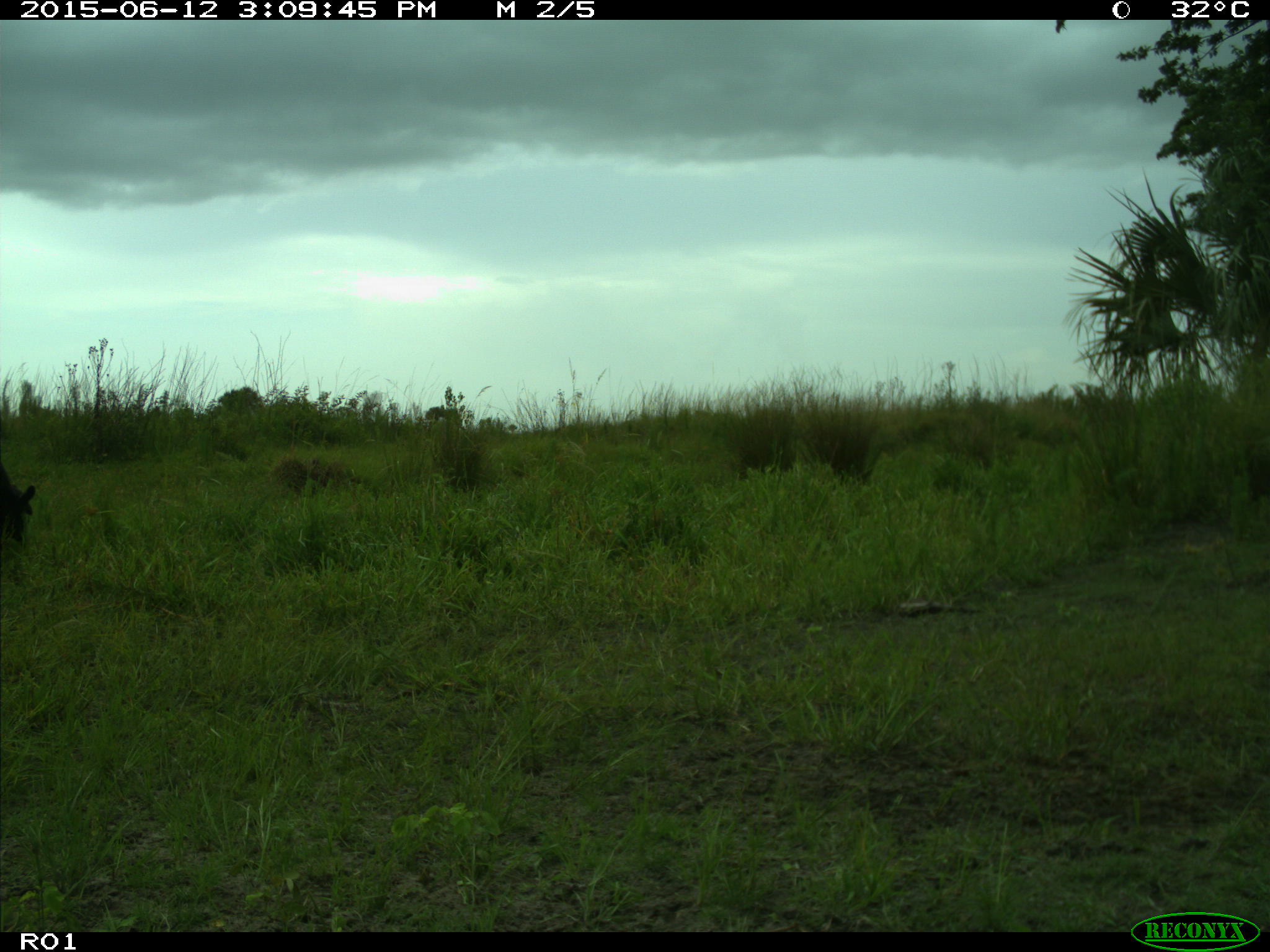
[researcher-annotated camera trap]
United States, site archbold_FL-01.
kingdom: Animalia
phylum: Chordata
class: Mammalia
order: Artiodactyla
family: Bovidae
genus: Bos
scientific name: Bos taurus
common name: domestic cow